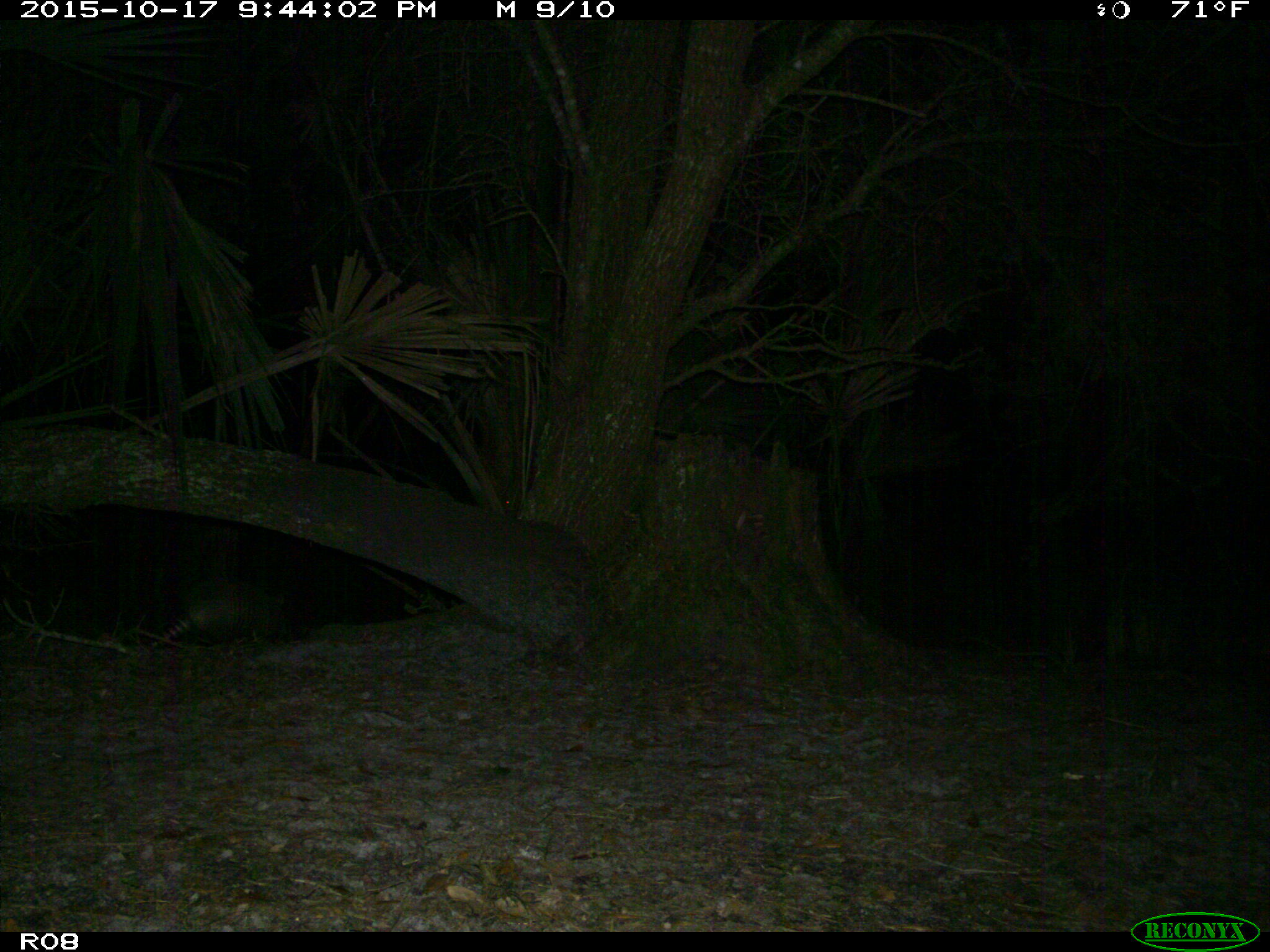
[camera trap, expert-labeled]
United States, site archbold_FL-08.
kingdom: Animalia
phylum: Chordata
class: Mammalia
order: Cingulata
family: Dasypodidae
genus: Dasypus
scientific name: Dasypus novemcinctus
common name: nine-banded armadillo